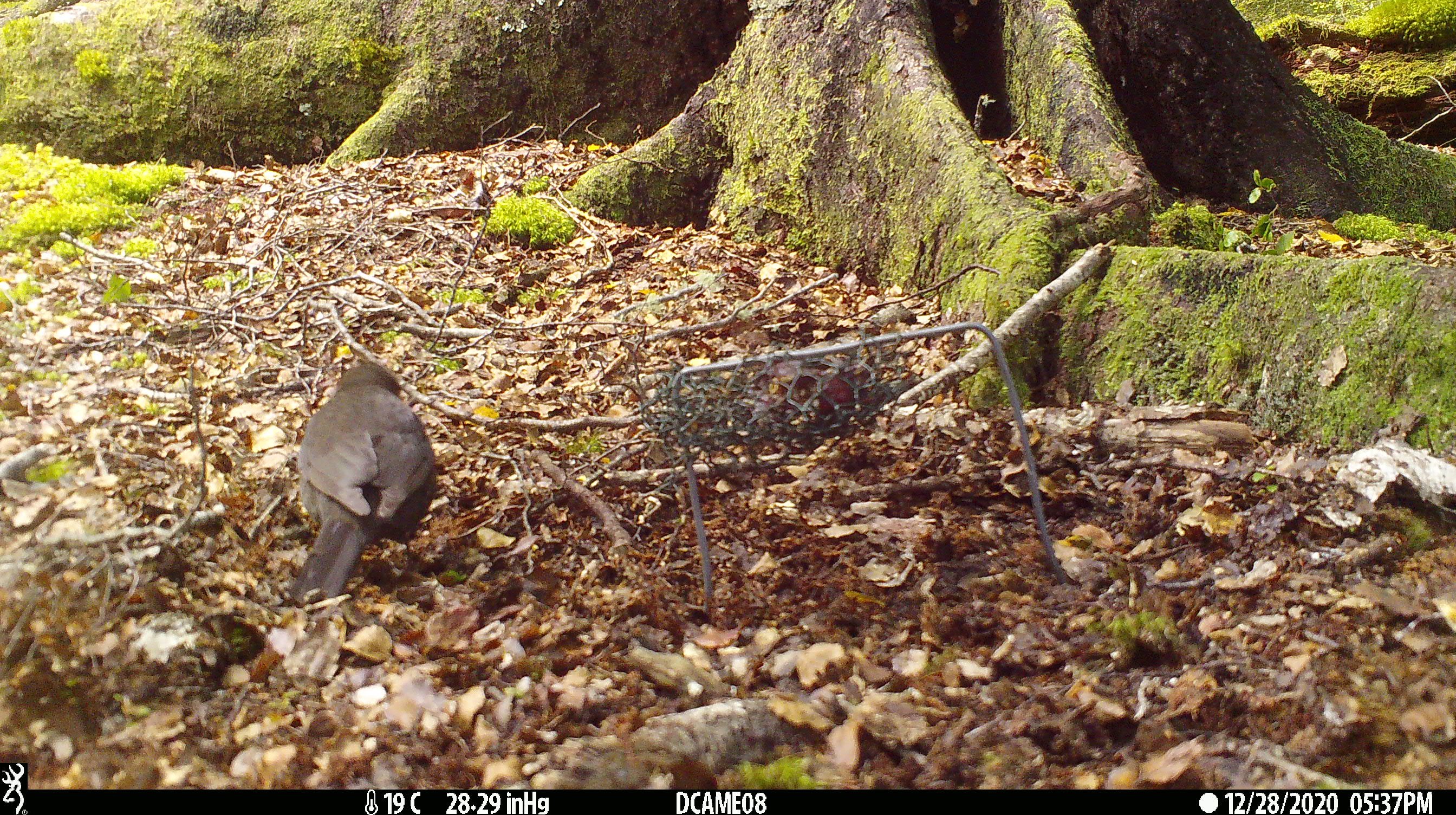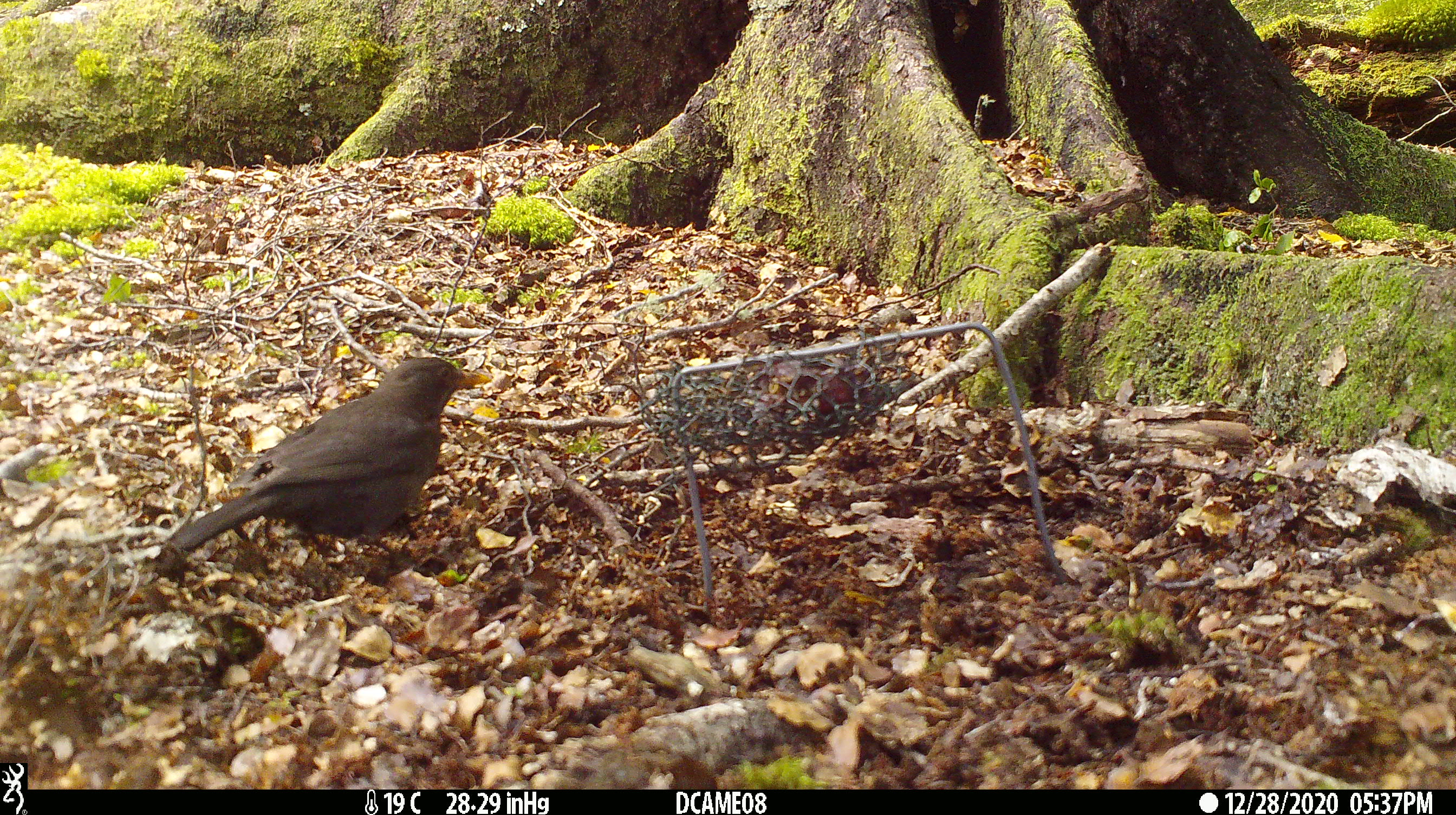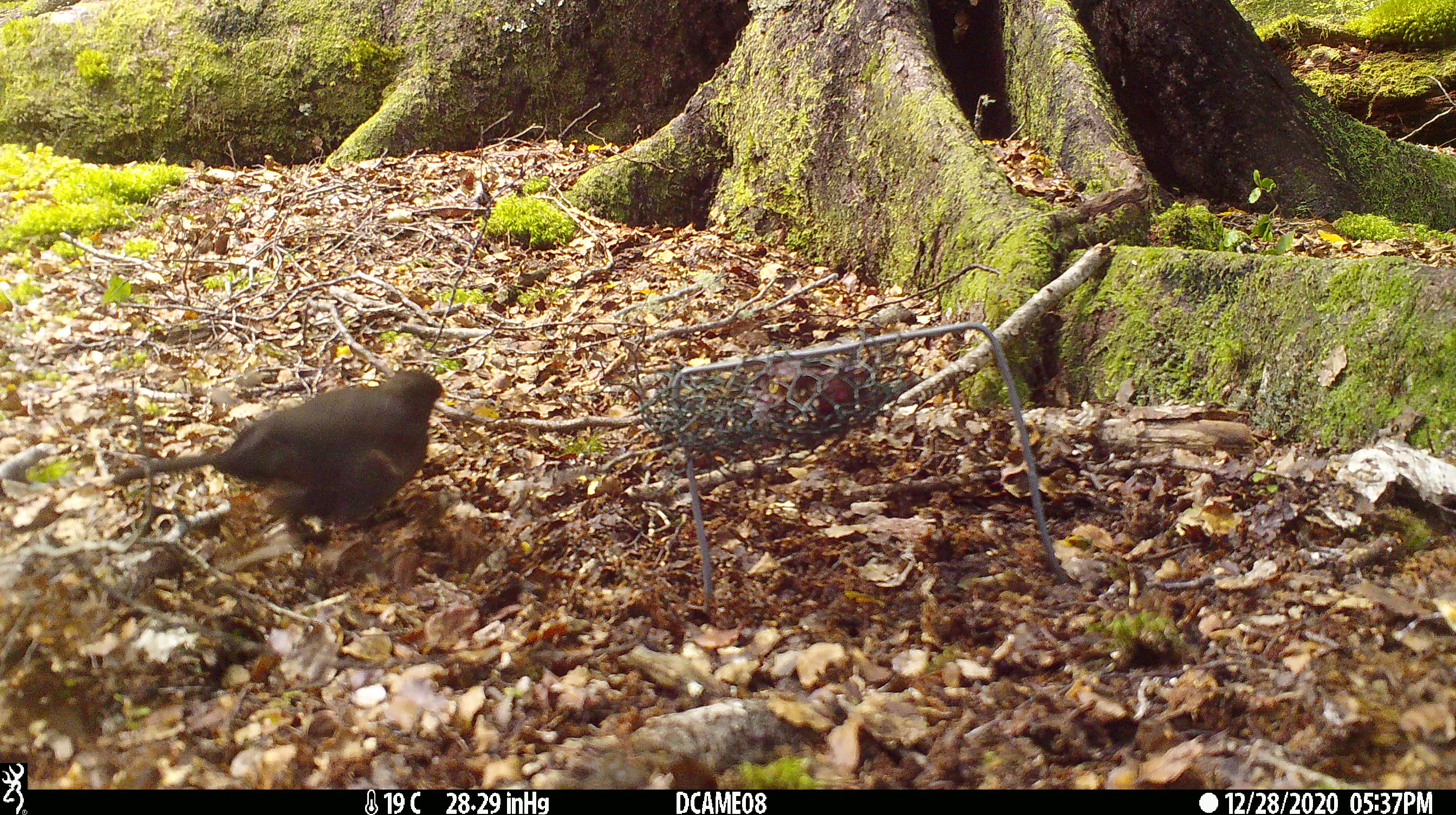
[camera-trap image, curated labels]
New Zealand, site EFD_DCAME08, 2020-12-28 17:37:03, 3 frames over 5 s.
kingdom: Animalia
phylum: Chordata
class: Aves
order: Passeriformes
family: Turdidae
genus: Turdus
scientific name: Turdus merula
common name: eurasian blackbird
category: blackbird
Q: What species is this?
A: Blackbird (eurasian blackbird) (Turdus merula).